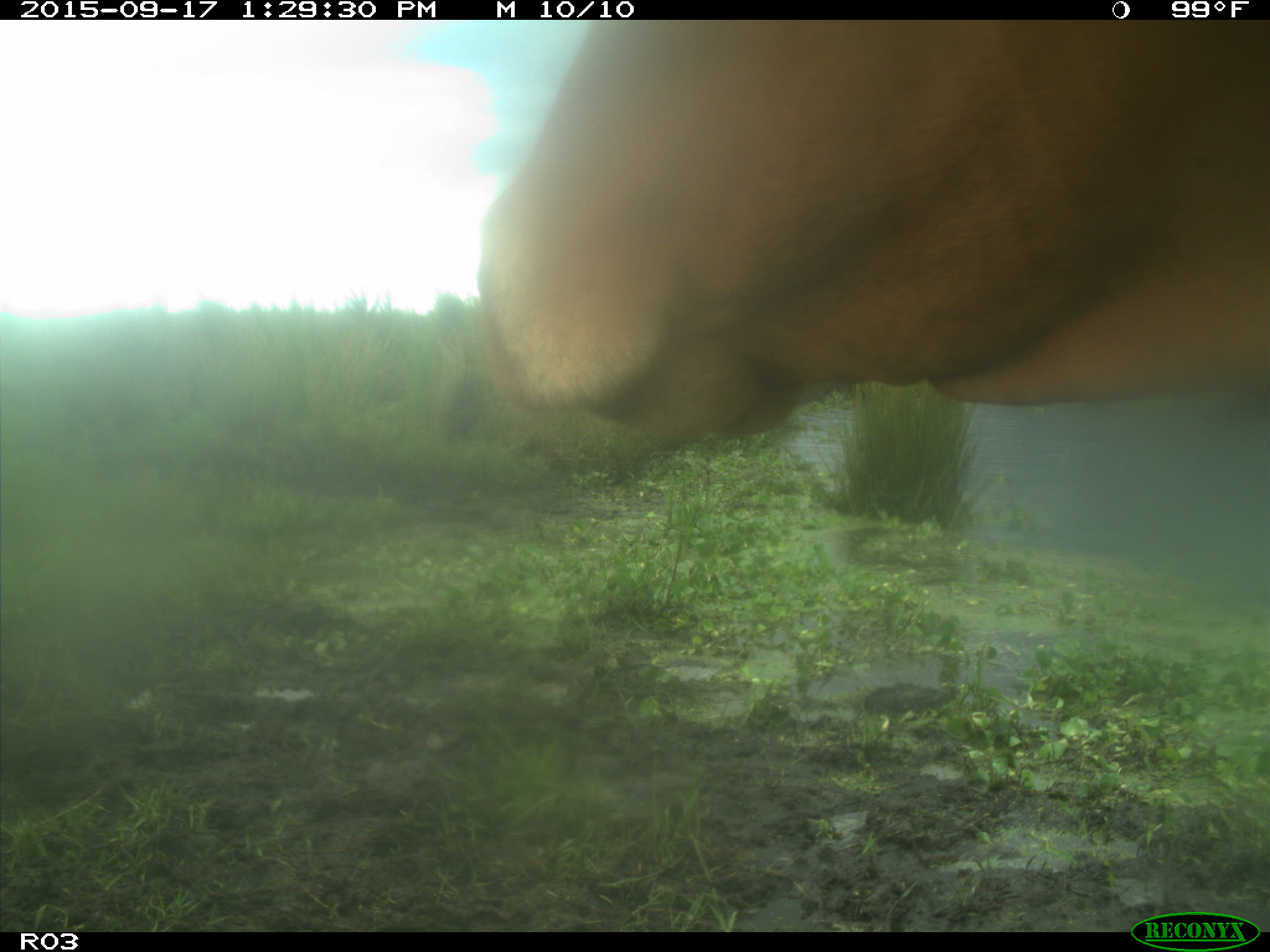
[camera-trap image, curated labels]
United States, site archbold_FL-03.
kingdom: Animalia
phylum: Chordata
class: Mammalia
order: Artiodactyla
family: Bovidae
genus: Bos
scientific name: Bos taurus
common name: domestic cow